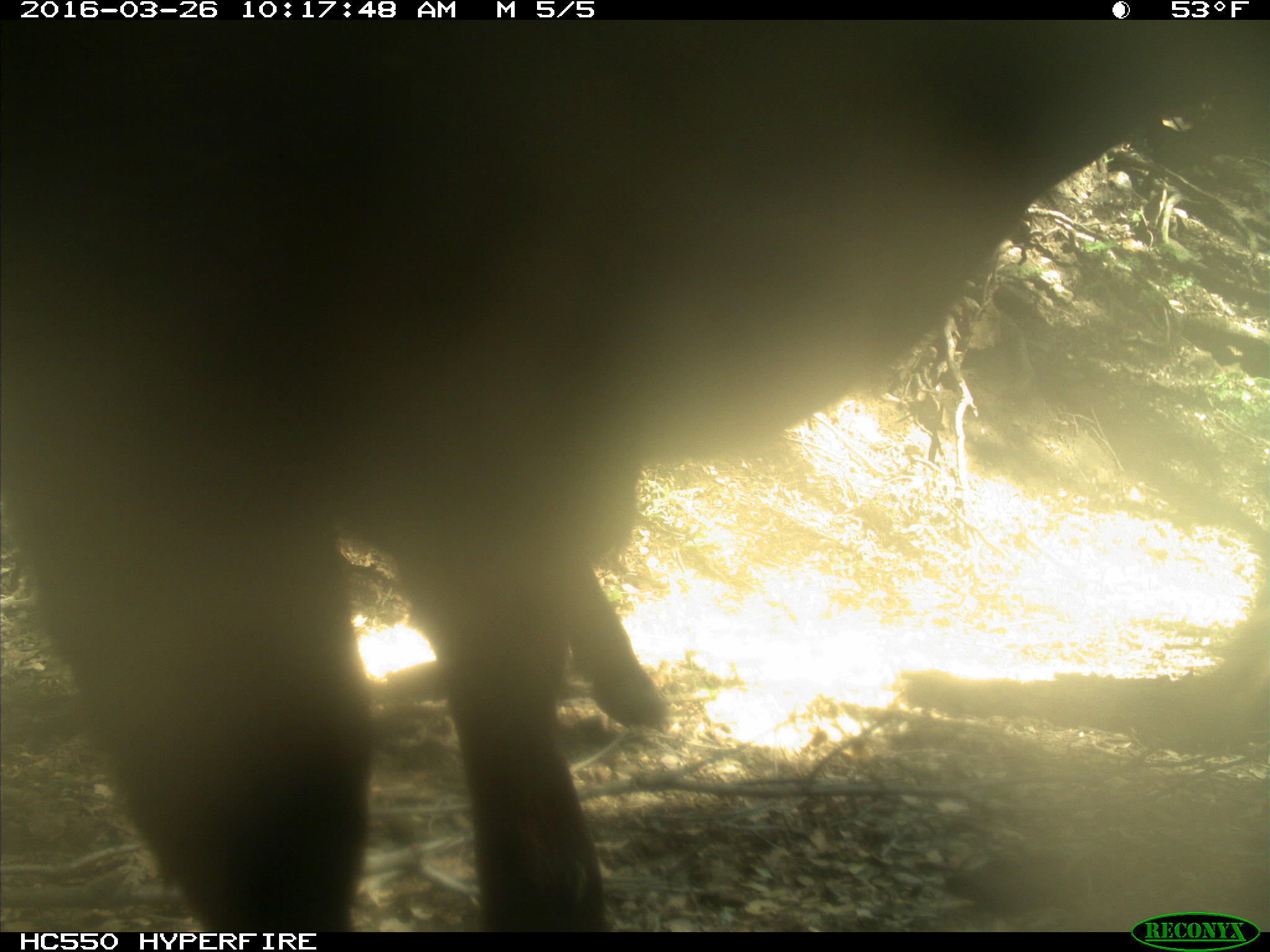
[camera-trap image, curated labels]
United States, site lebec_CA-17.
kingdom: Animalia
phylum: Chordata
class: Mammalia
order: Artiodactyla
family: Bovidae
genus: Bos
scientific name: Bos taurus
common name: domestic cow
Bos taurus (domestic cow).